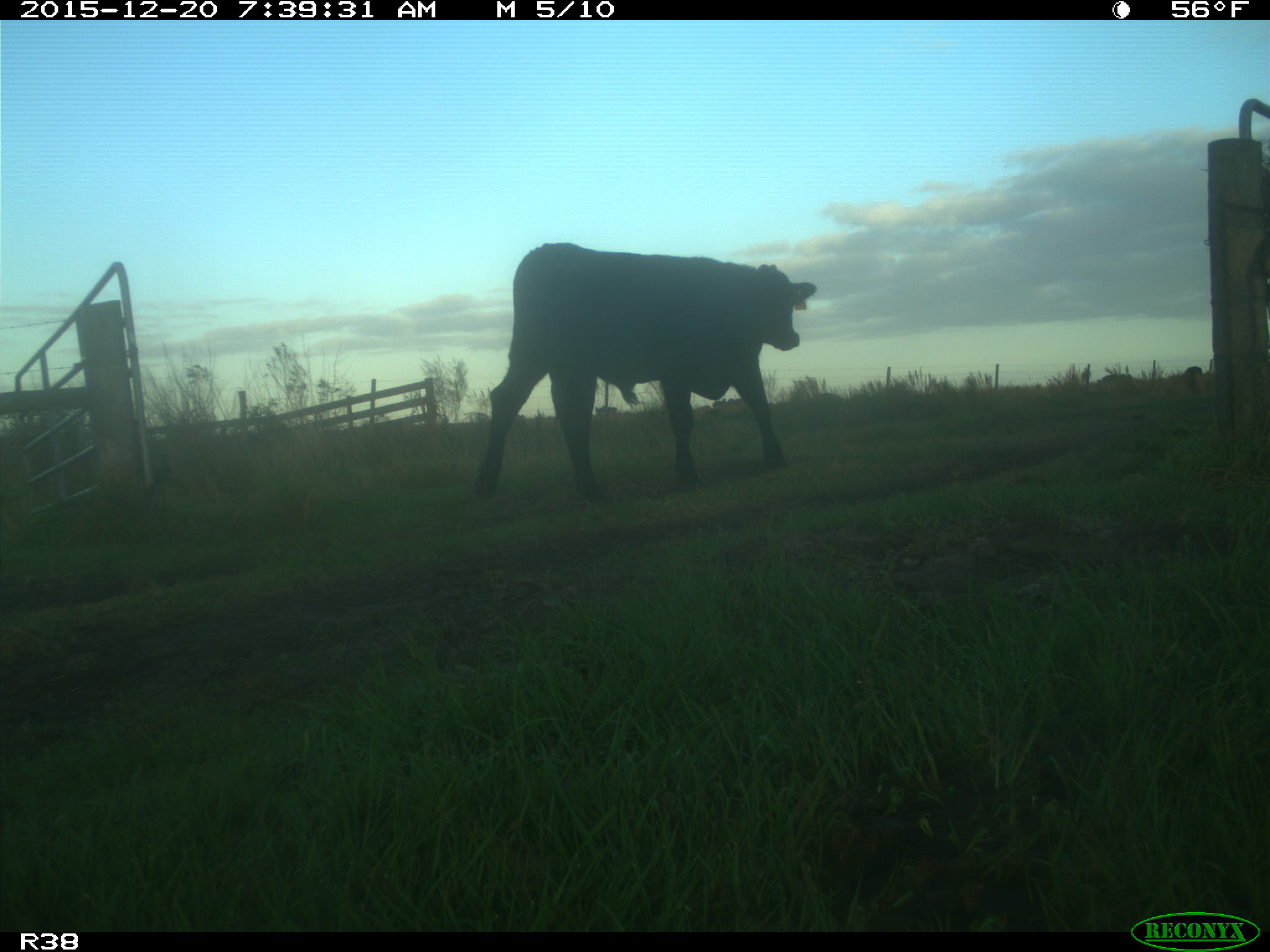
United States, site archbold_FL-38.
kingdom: Animalia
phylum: Chordata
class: Mammalia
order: Artiodactyla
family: Bovidae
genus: Bos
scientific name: Bos taurus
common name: domestic cow